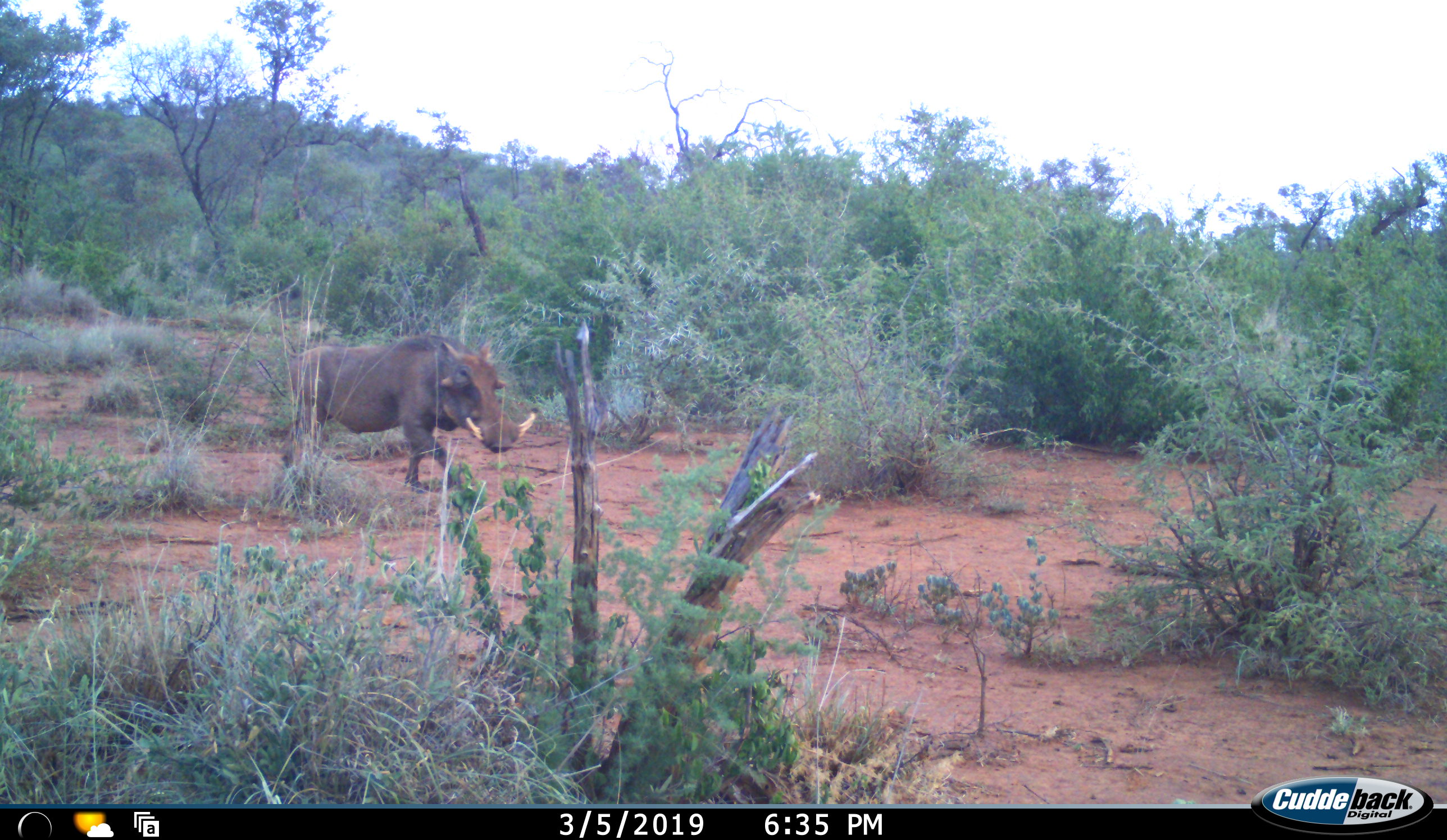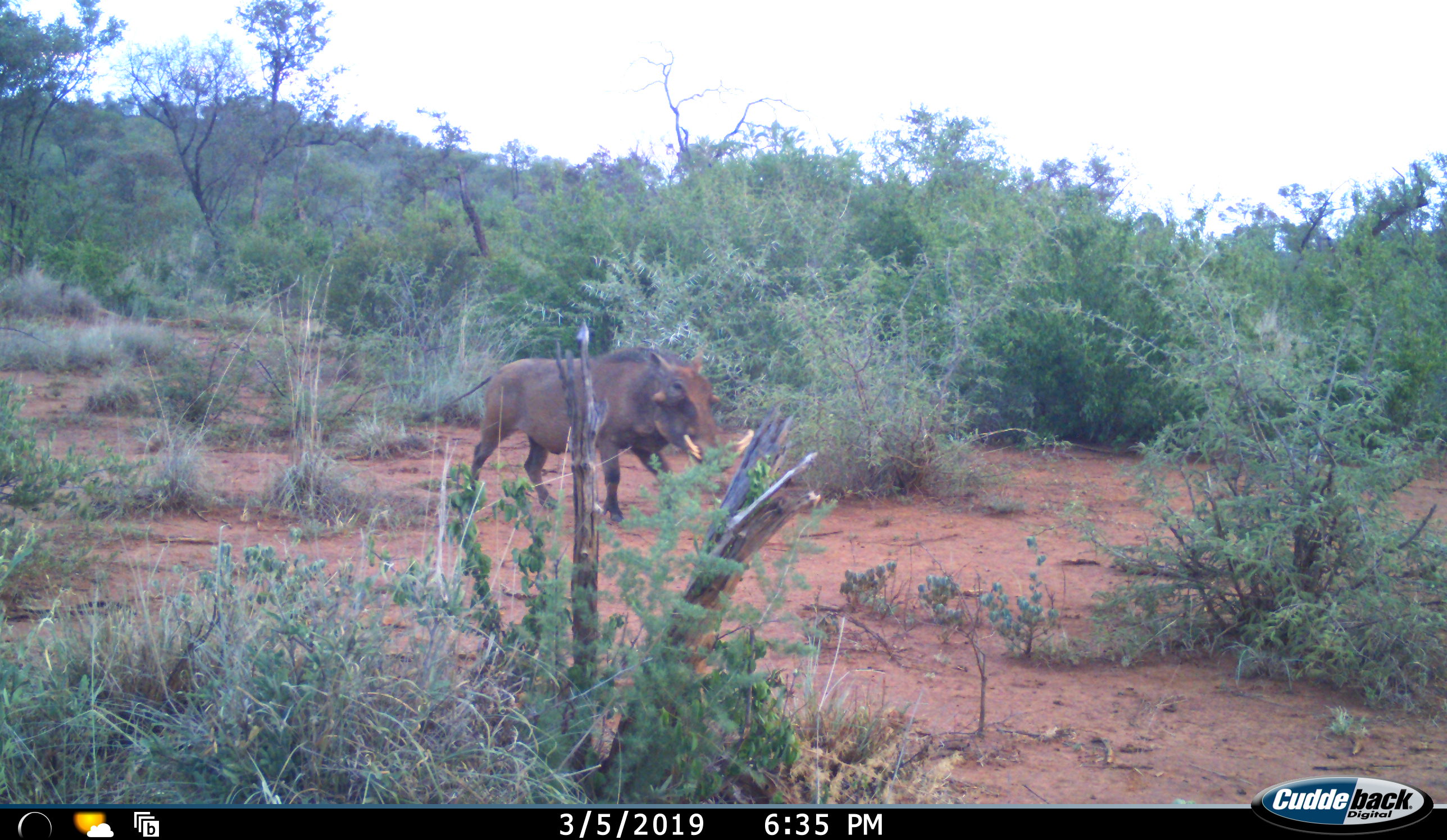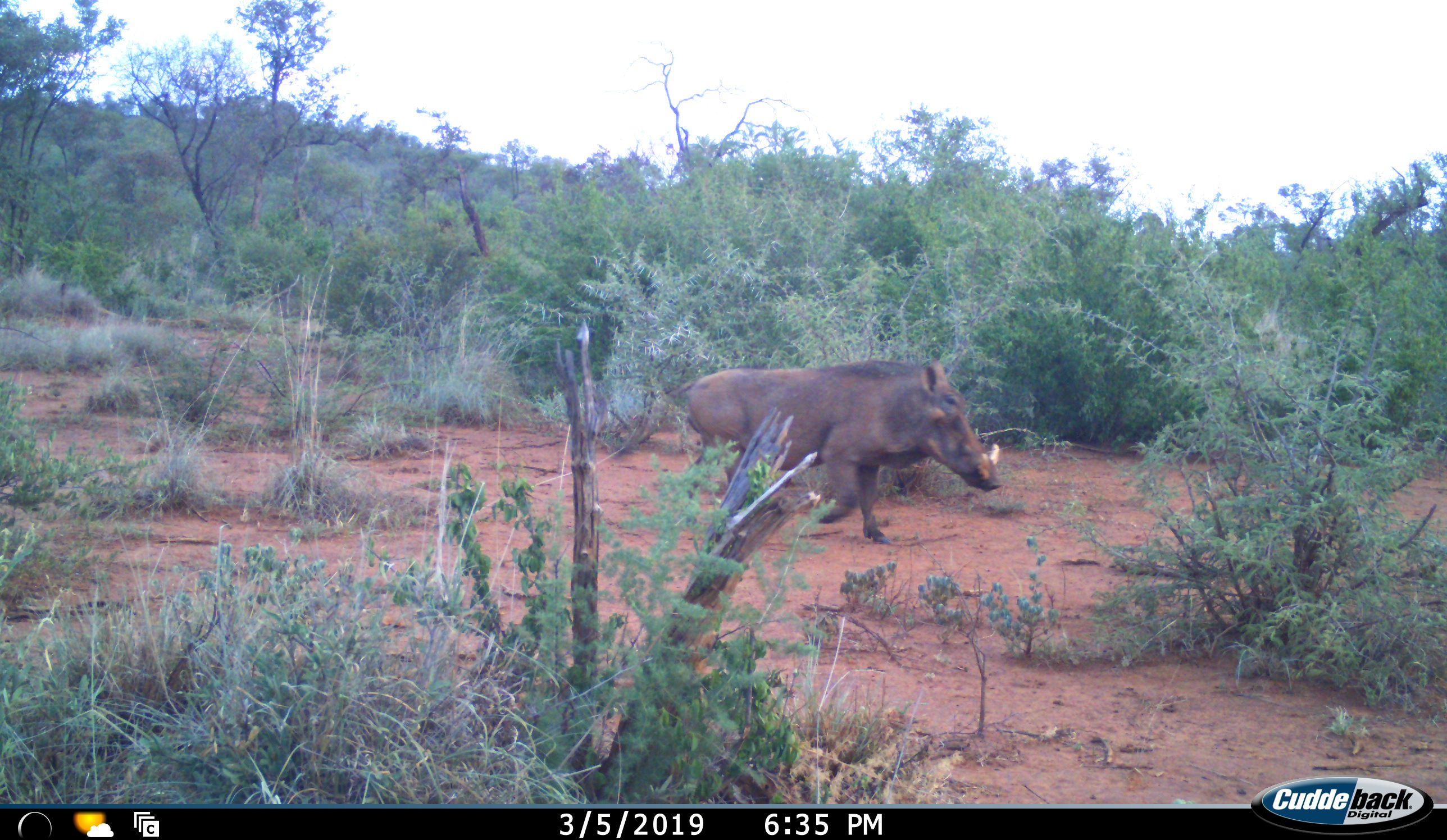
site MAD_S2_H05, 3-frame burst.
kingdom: Animalia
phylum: Chordata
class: Mammalia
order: Artiodactyla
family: Suidae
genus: Phacochoerus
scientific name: Phacochoerus africanus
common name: warthog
Warthog (Phacochoerus africanus), count 1. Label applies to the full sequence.